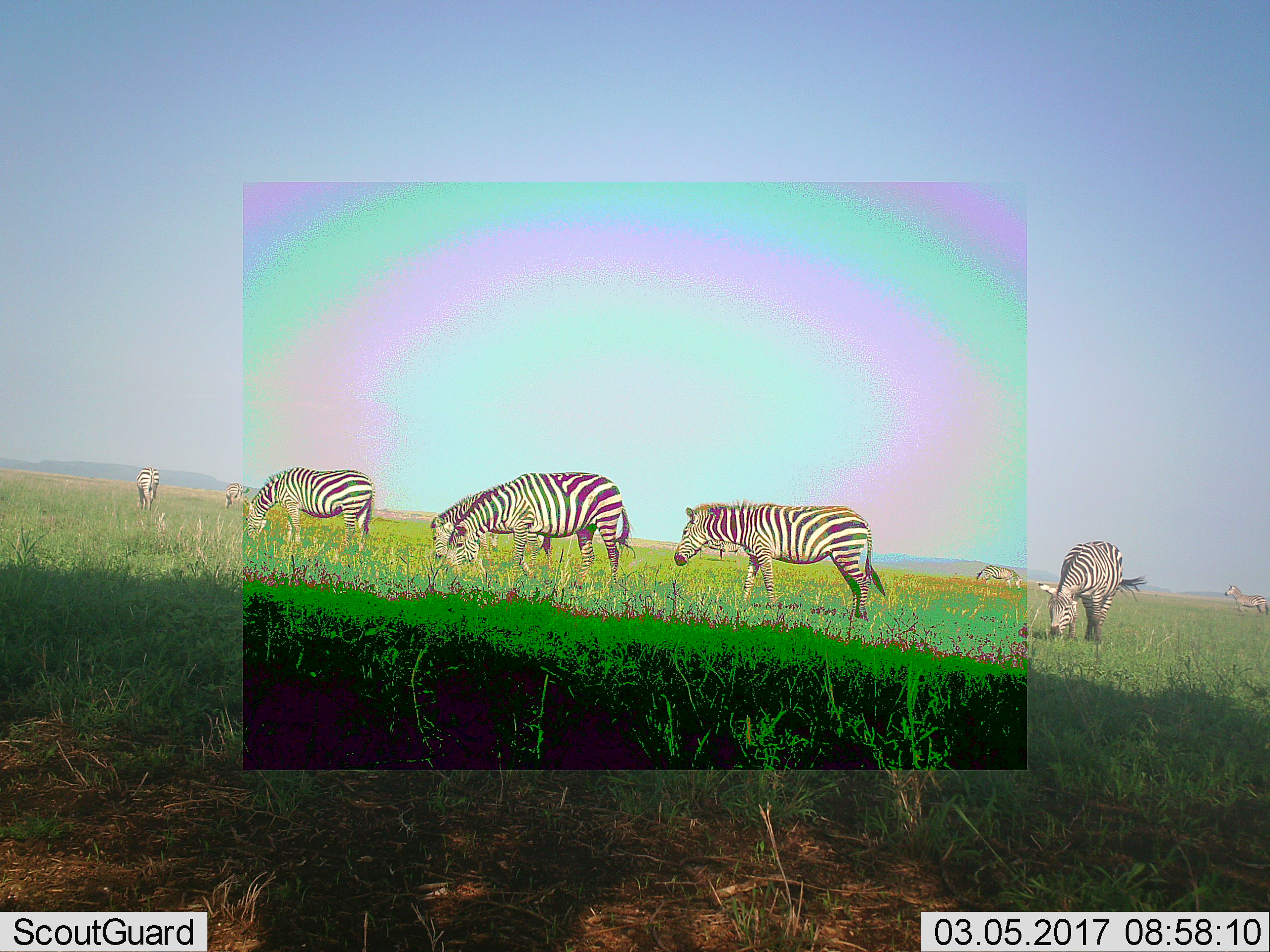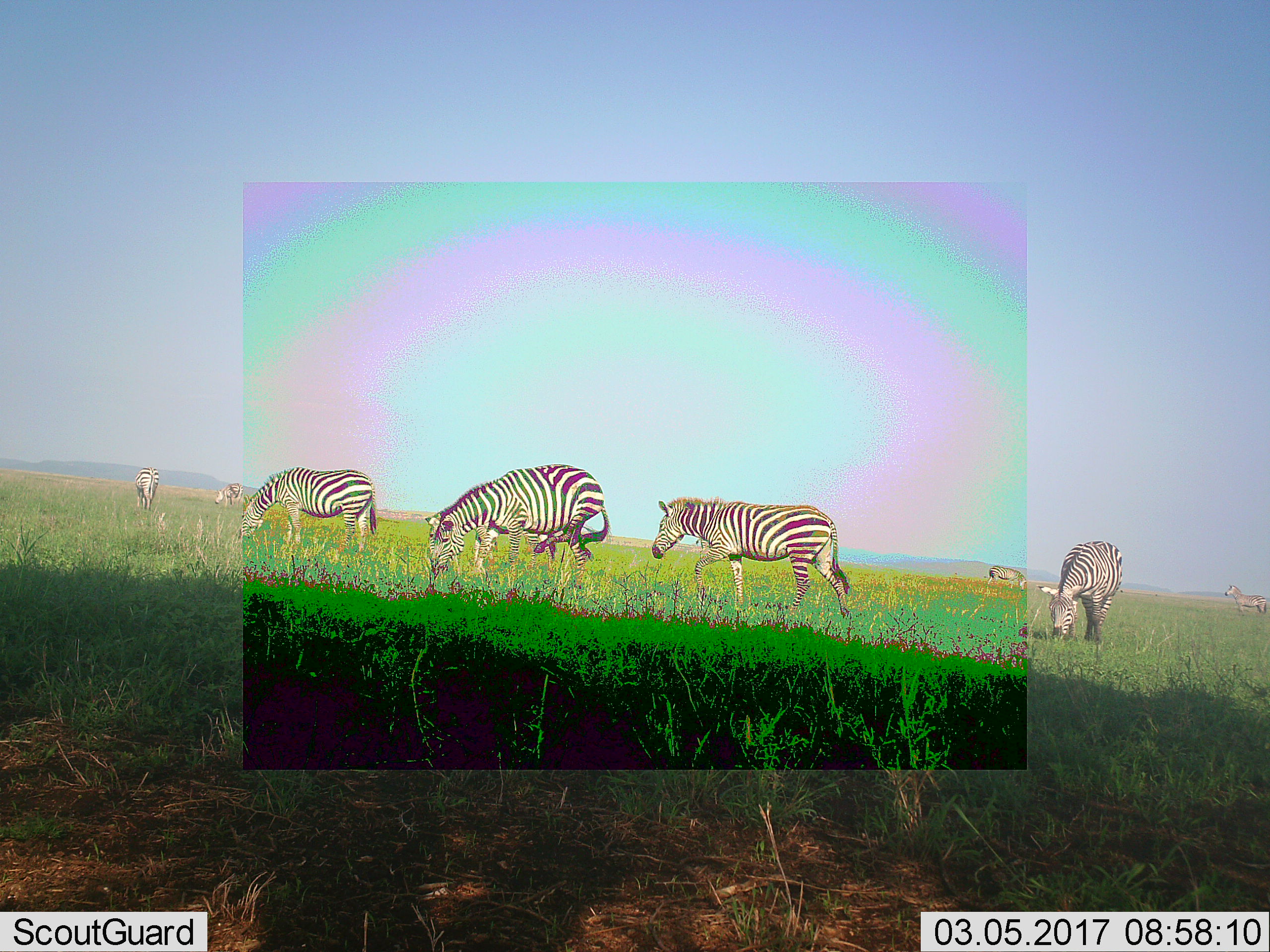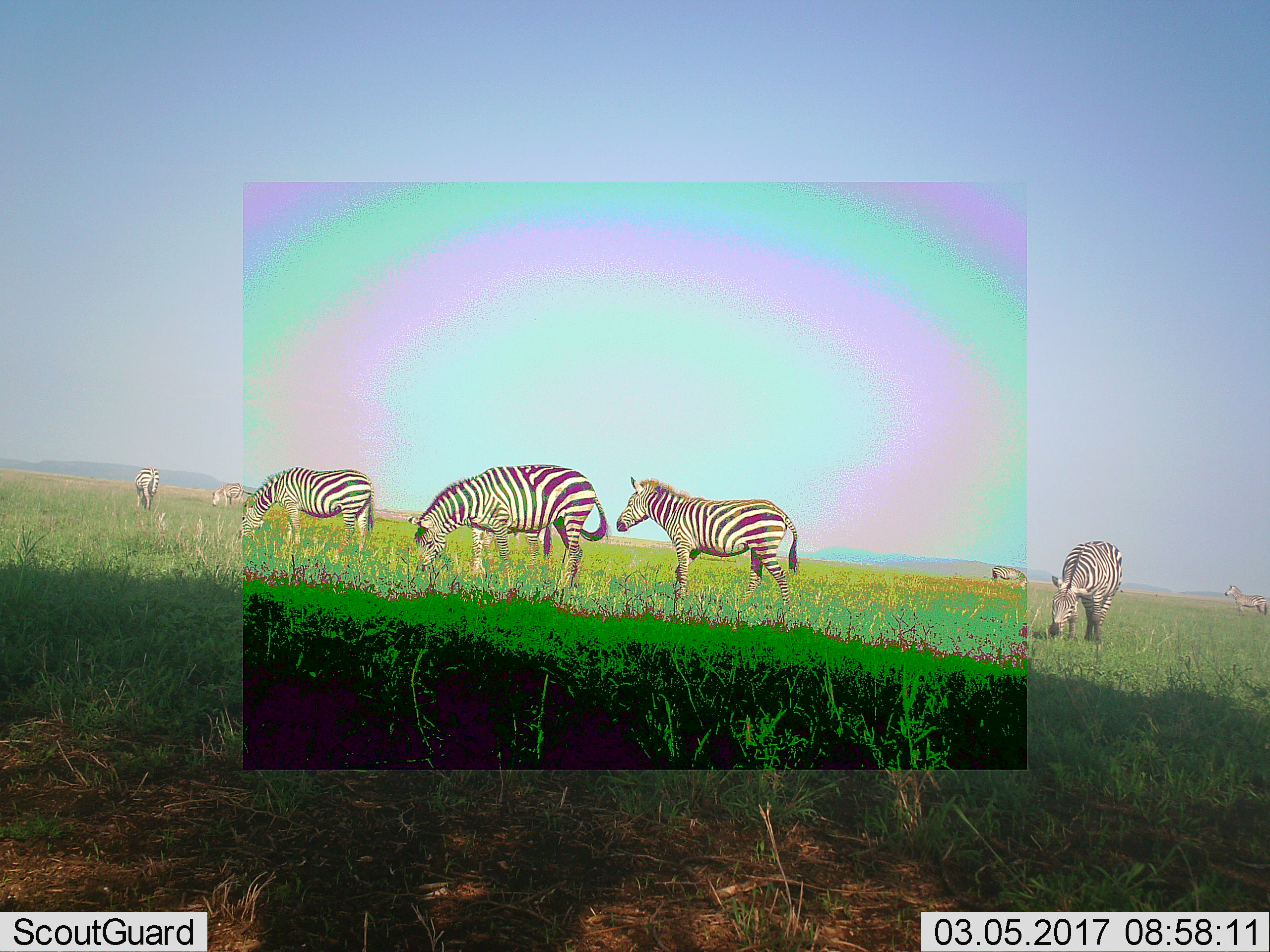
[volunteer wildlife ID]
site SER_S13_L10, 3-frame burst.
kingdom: Animalia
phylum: Chordata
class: Mammalia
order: Perissodactyla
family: Equidae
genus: Equus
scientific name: Equus quagga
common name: plains zebra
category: zebraplains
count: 10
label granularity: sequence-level